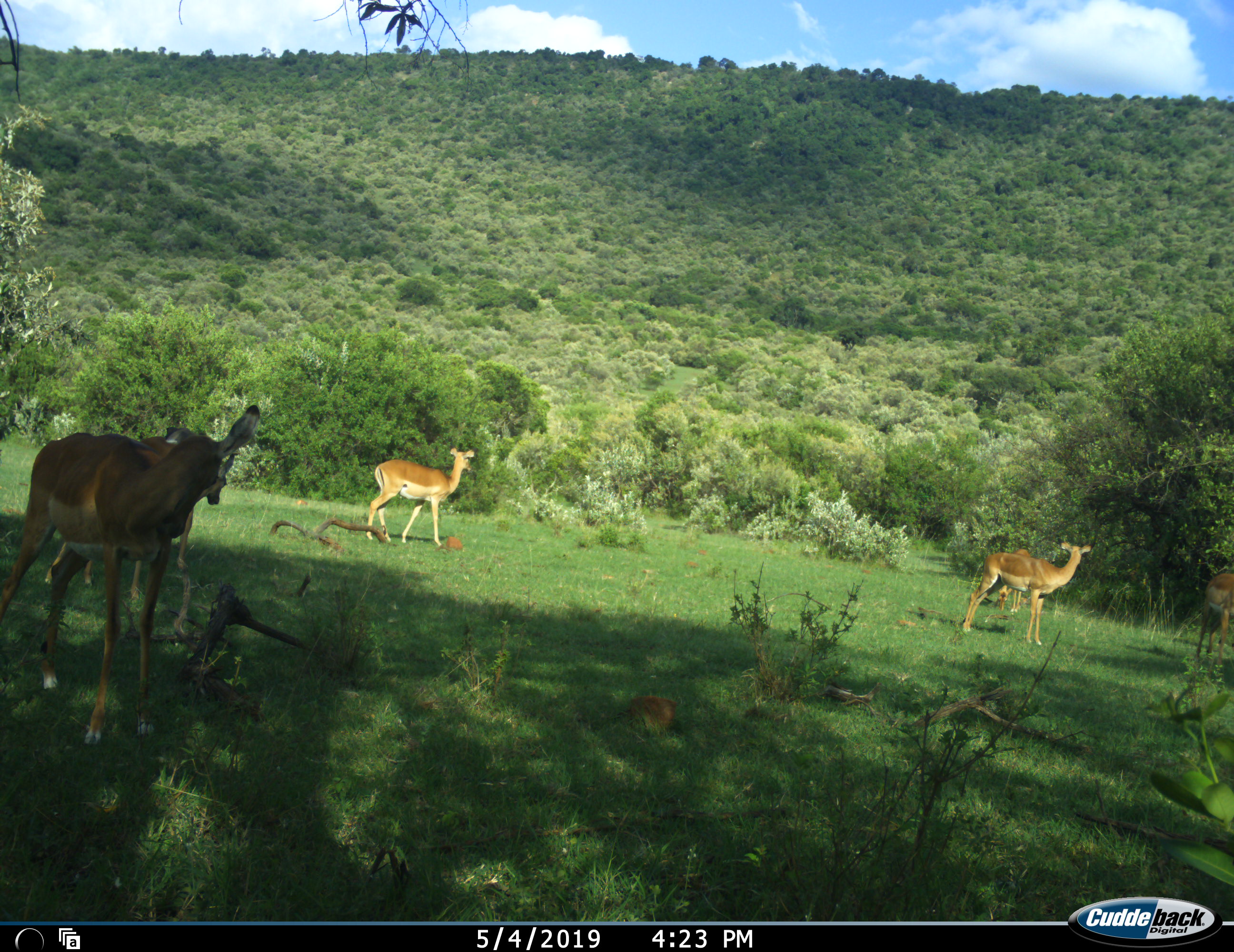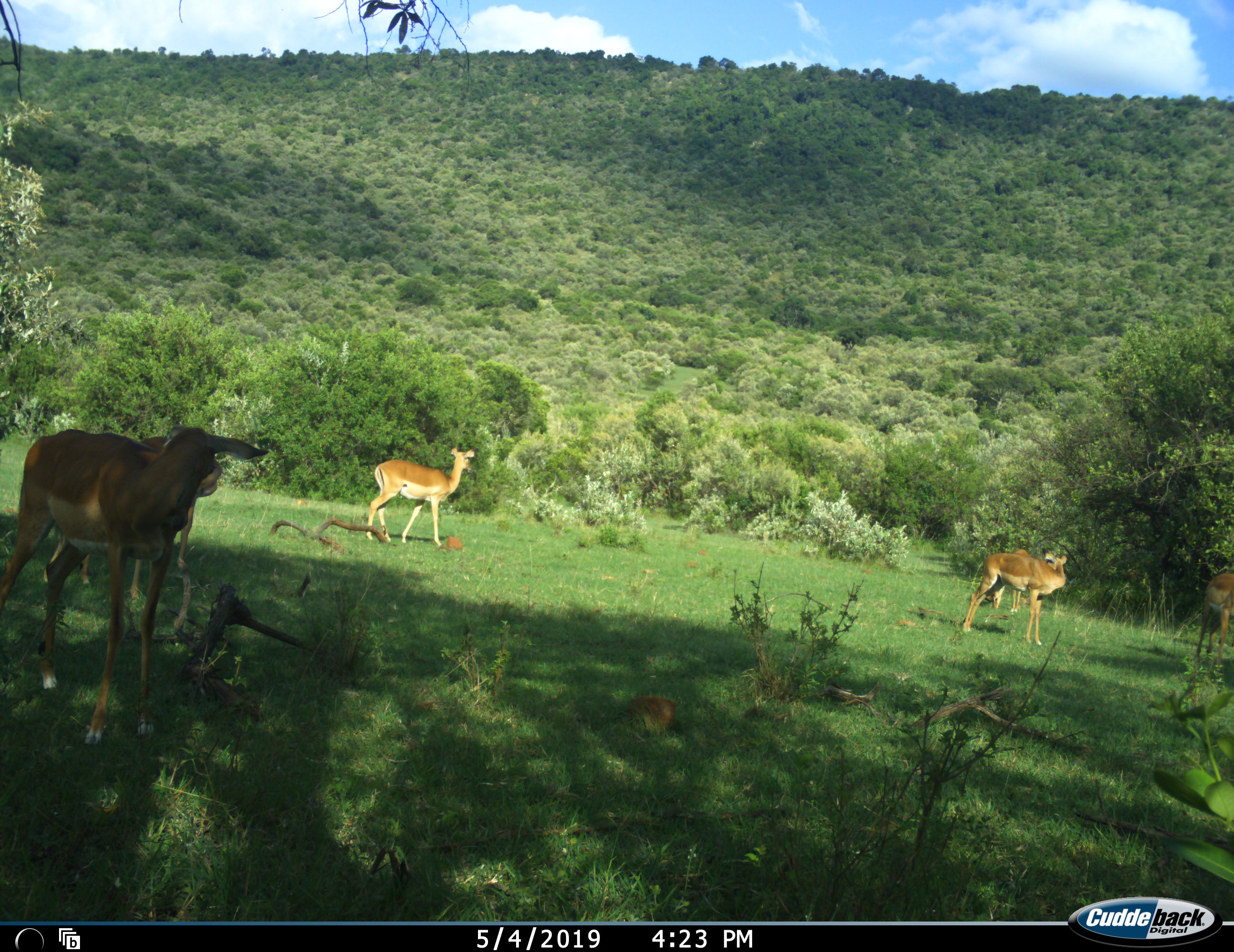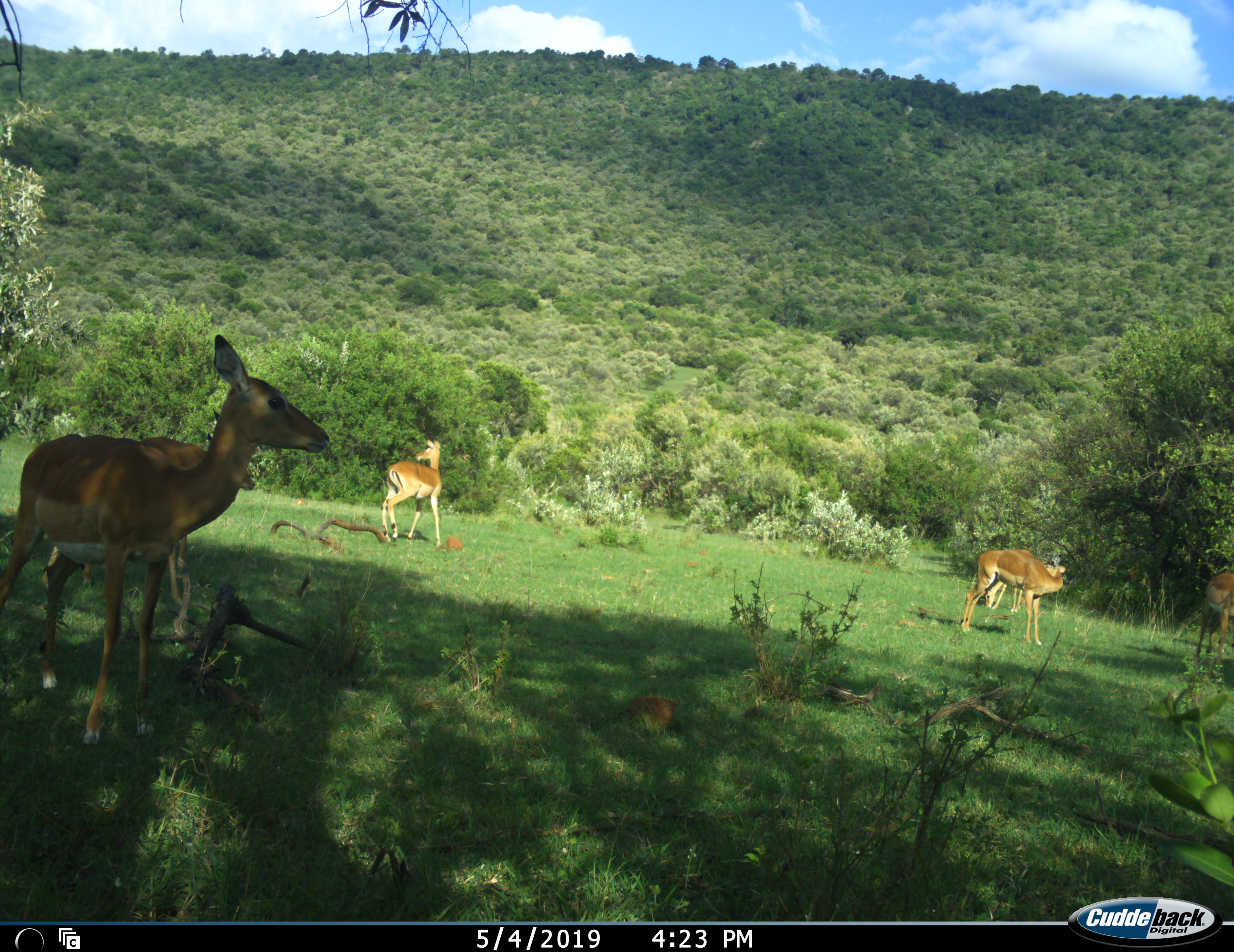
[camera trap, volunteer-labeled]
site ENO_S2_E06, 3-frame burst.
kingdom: Animalia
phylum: Chordata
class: Mammalia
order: Artiodactyla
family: Bovidae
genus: Aepyceros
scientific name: Aepyceros melampus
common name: impala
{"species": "impala (Aepyceros melampus)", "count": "6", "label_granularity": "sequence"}